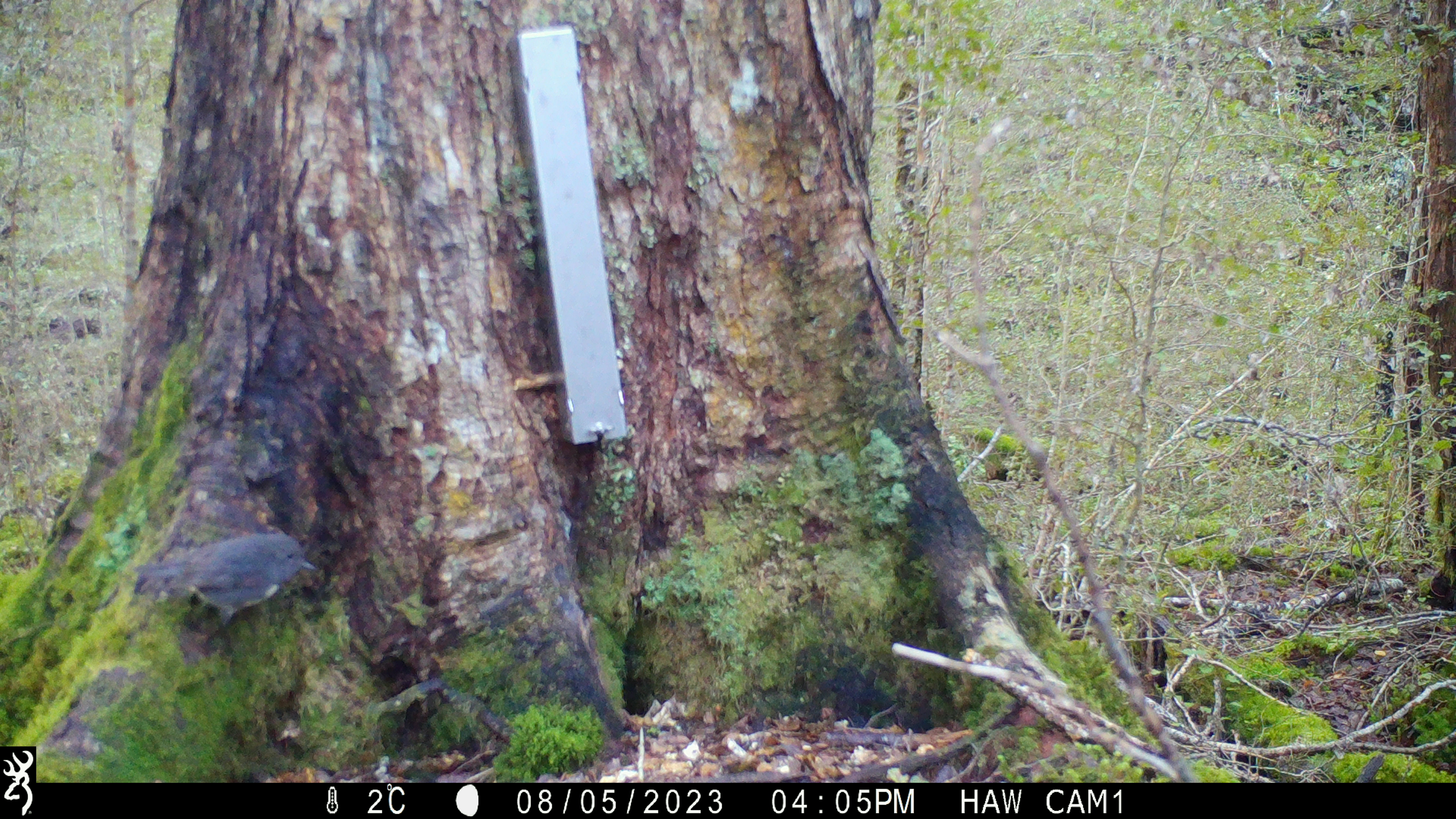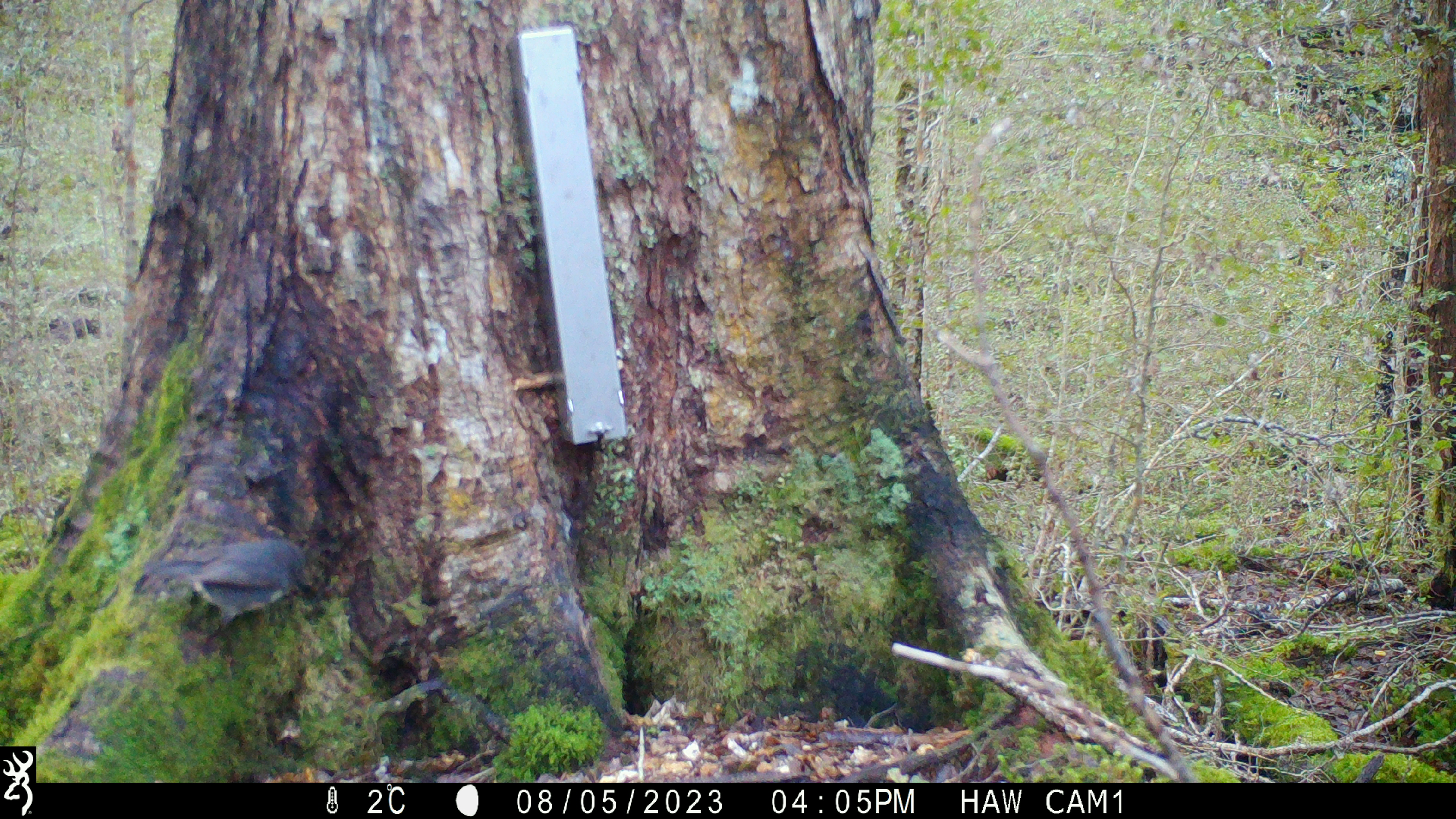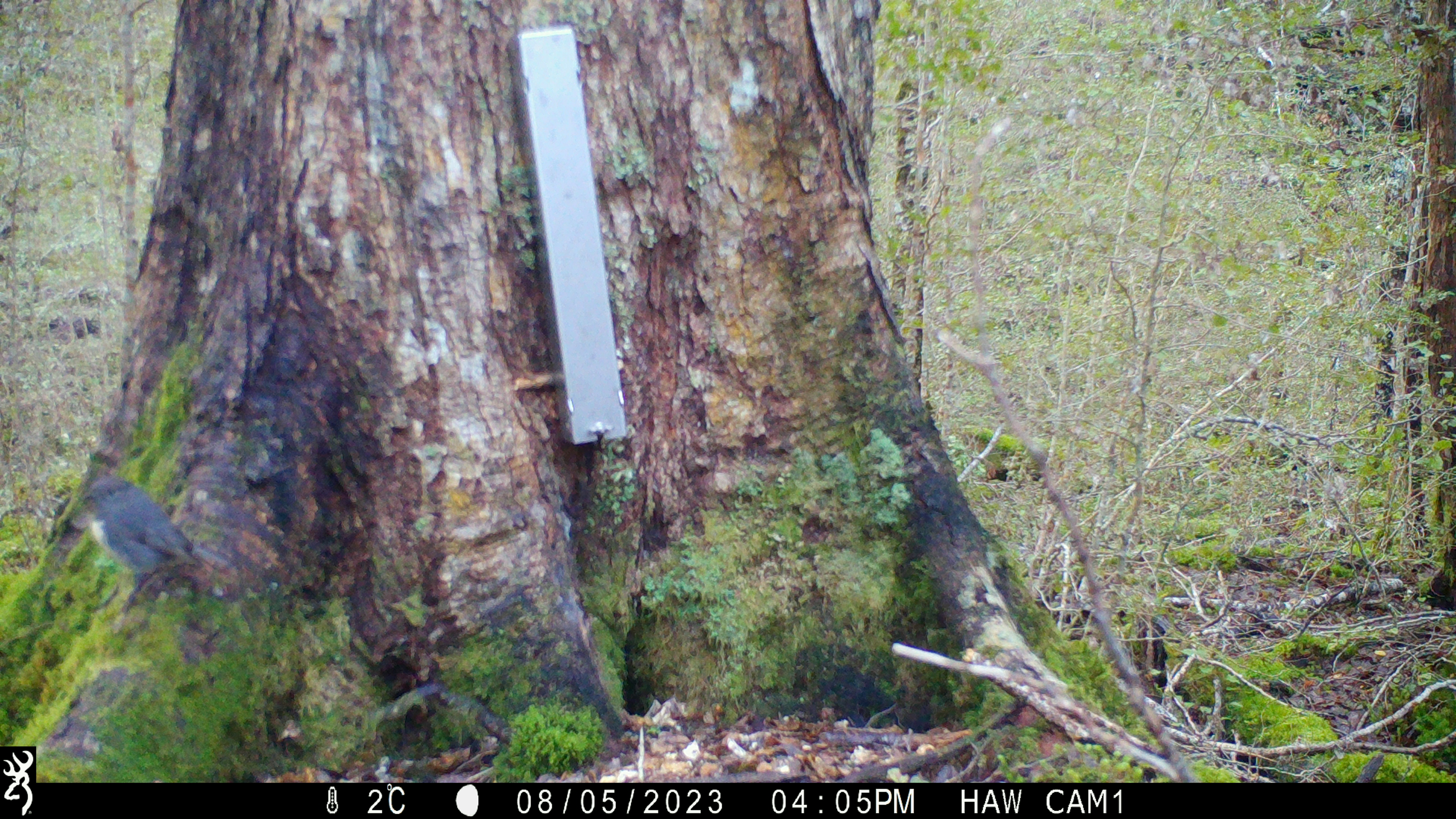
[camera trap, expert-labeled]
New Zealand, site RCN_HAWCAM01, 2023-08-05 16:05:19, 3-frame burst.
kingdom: Animalia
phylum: Chordata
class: Aves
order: Passeriformes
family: Petroicidae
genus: Petroica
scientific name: Petroica australis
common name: new zealand robin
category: robin